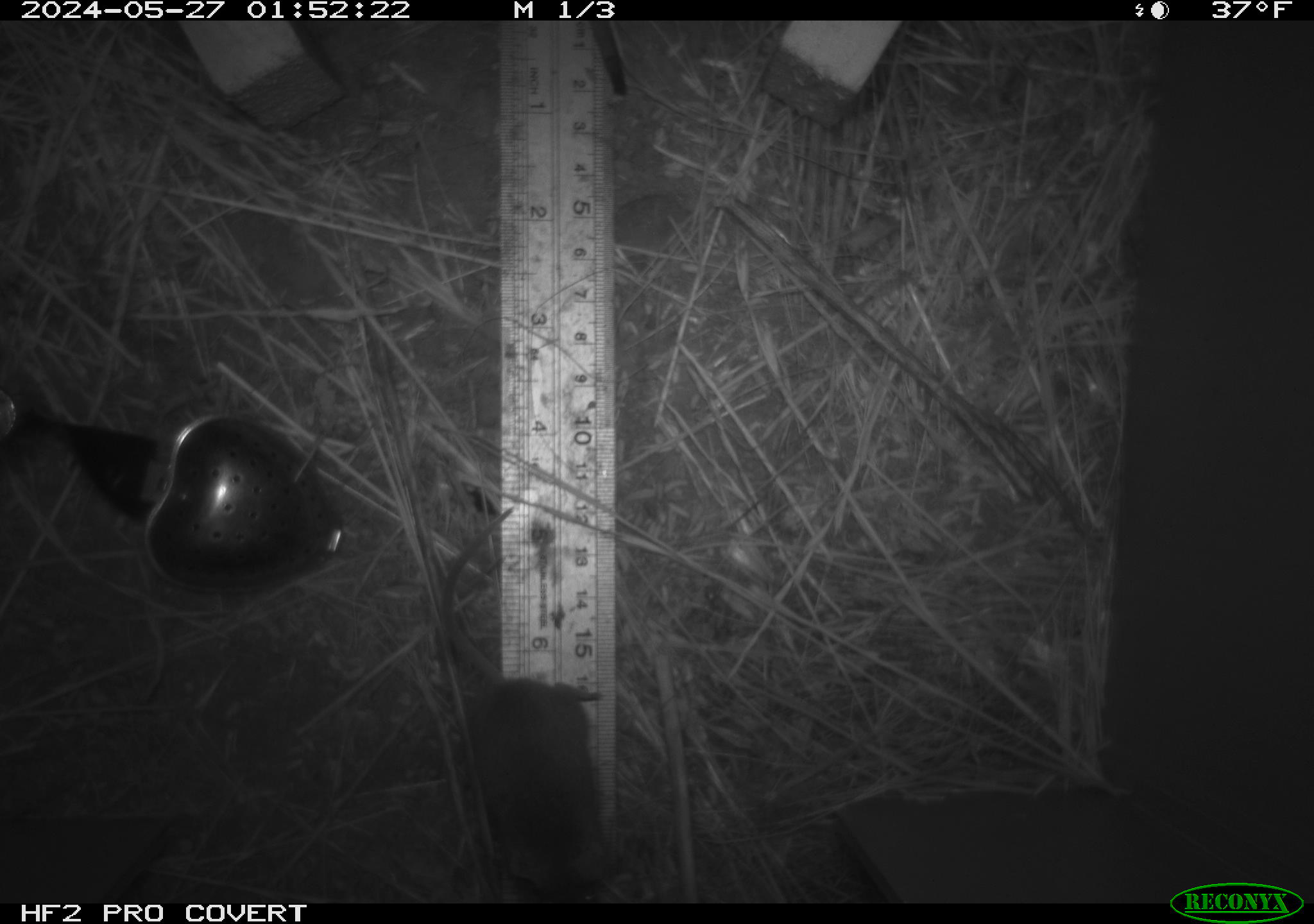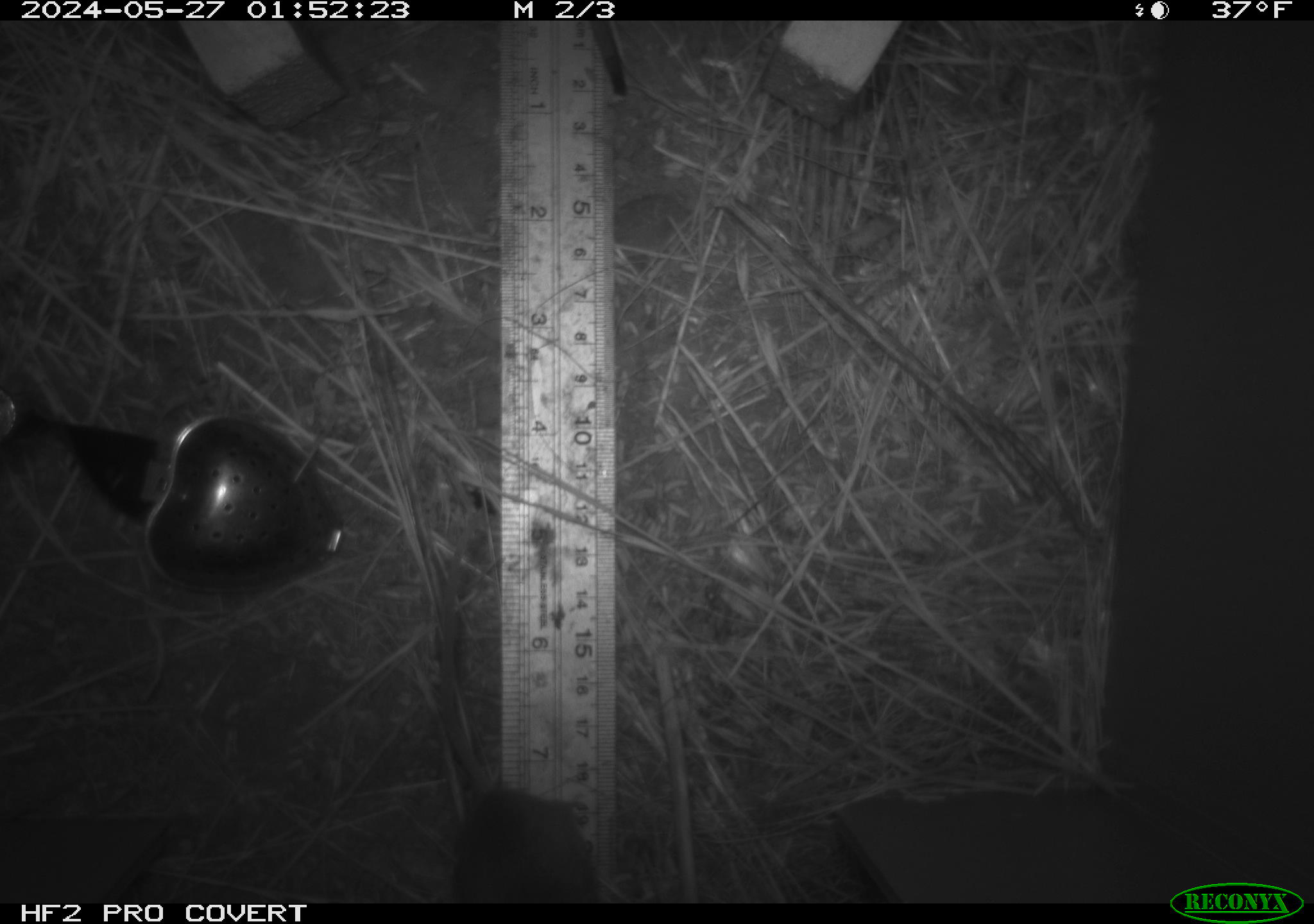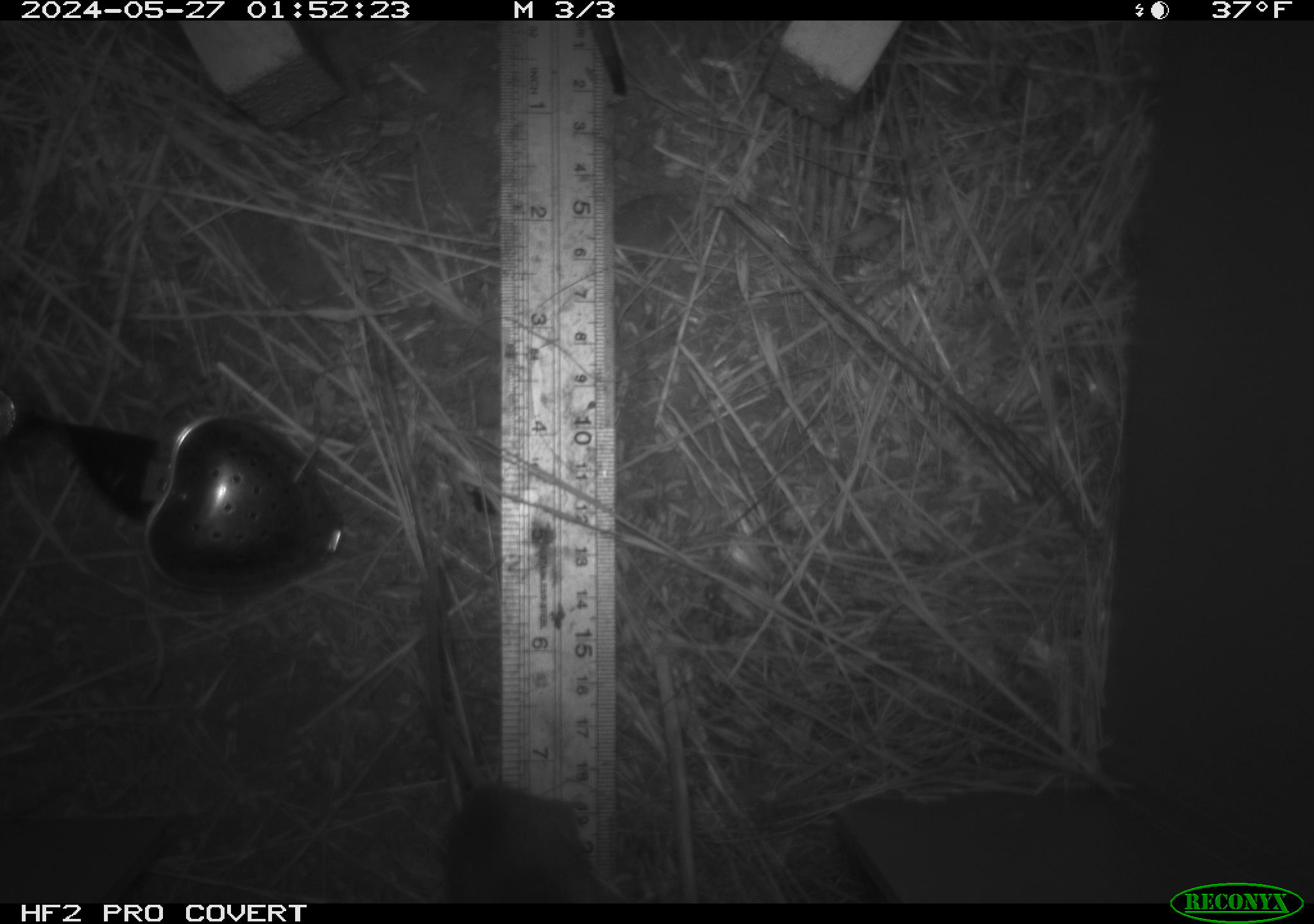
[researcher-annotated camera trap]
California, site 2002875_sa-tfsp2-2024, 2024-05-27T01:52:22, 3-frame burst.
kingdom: Animalia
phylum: Chordata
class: Mammalia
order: Rodentia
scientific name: Rodentia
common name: mouse species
Mouse species (Rodentia).